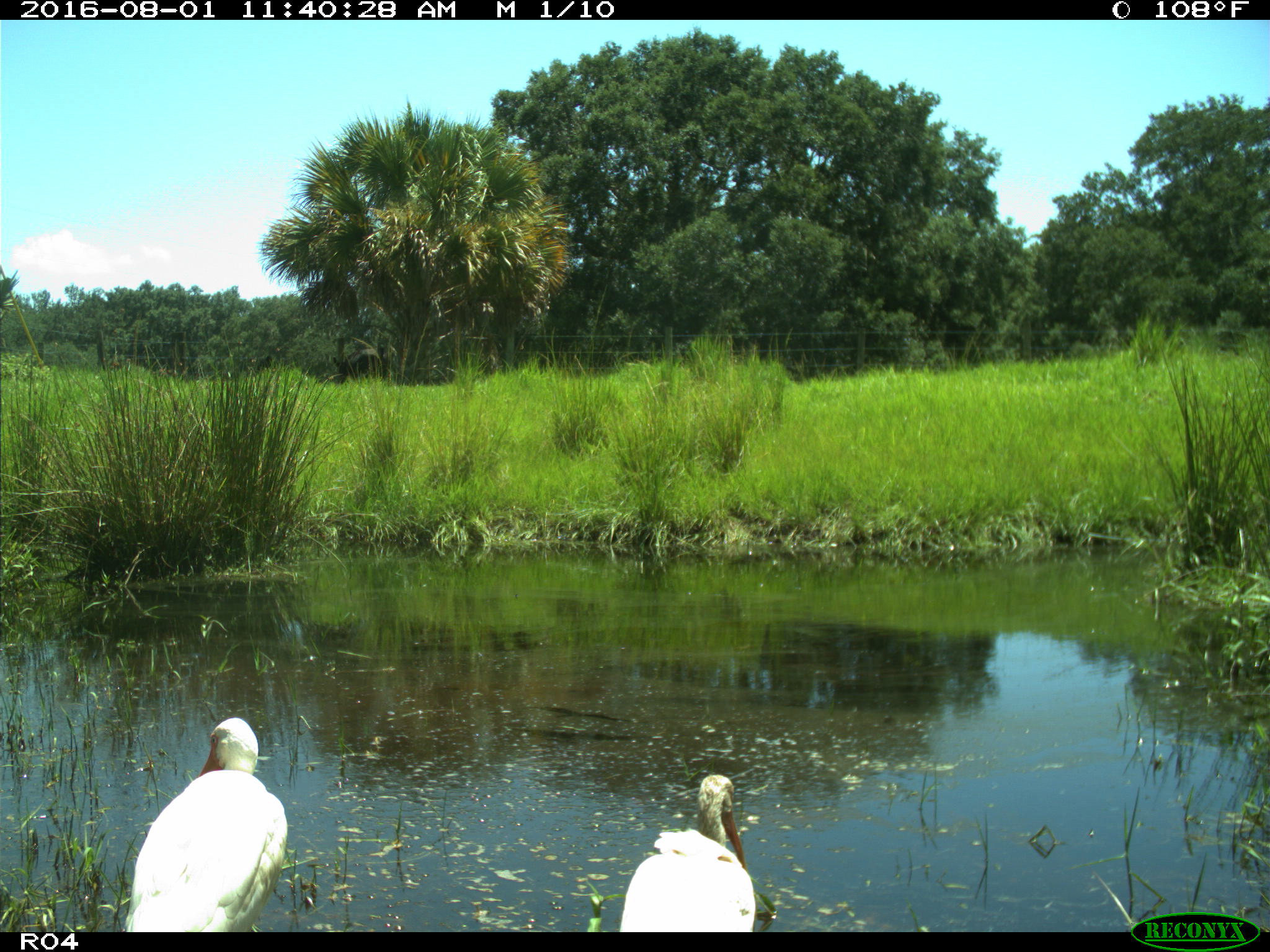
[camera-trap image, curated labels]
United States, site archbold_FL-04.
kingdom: Animalia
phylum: Chordata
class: Aves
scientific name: Aves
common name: birds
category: unidentified bird